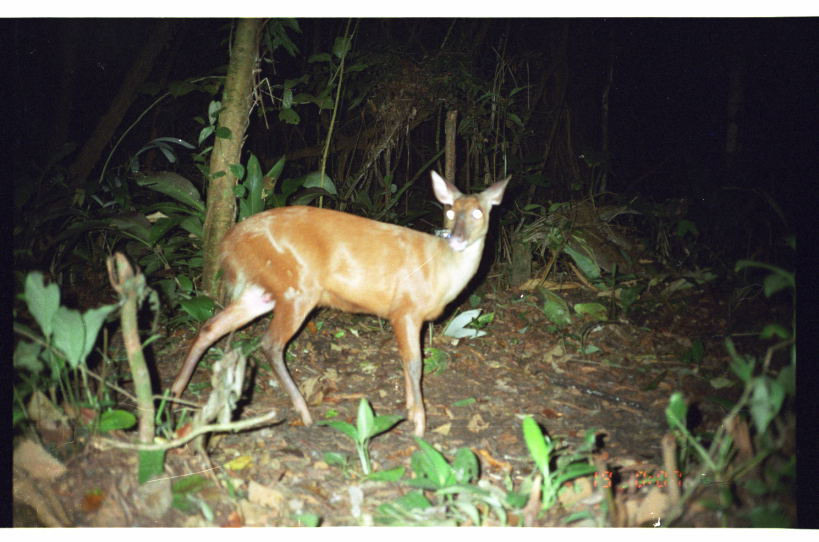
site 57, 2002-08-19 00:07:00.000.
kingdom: Animalia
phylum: Chordata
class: Mammalia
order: Artiodactyla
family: Cervidae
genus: Mazama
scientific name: Mazama americana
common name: red brocket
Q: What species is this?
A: Mazama americana (red brocket).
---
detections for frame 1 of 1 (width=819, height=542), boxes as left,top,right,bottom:
mazama americana: 163,170,512,439